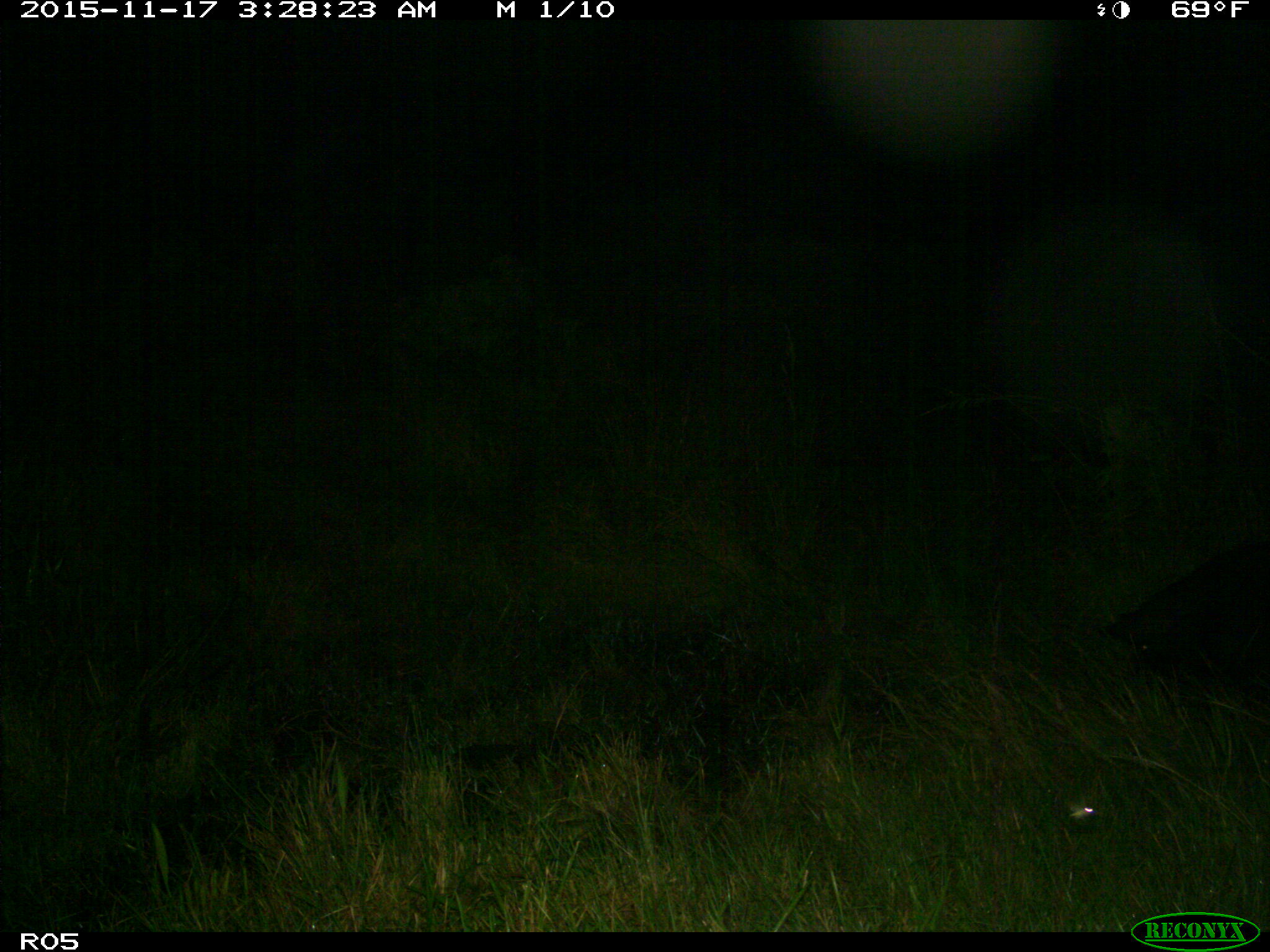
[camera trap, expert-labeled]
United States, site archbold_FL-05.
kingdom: Animalia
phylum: Chordata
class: Mammalia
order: Artiodactyla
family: Suidae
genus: Sus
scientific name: Sus scrofa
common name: wild boar